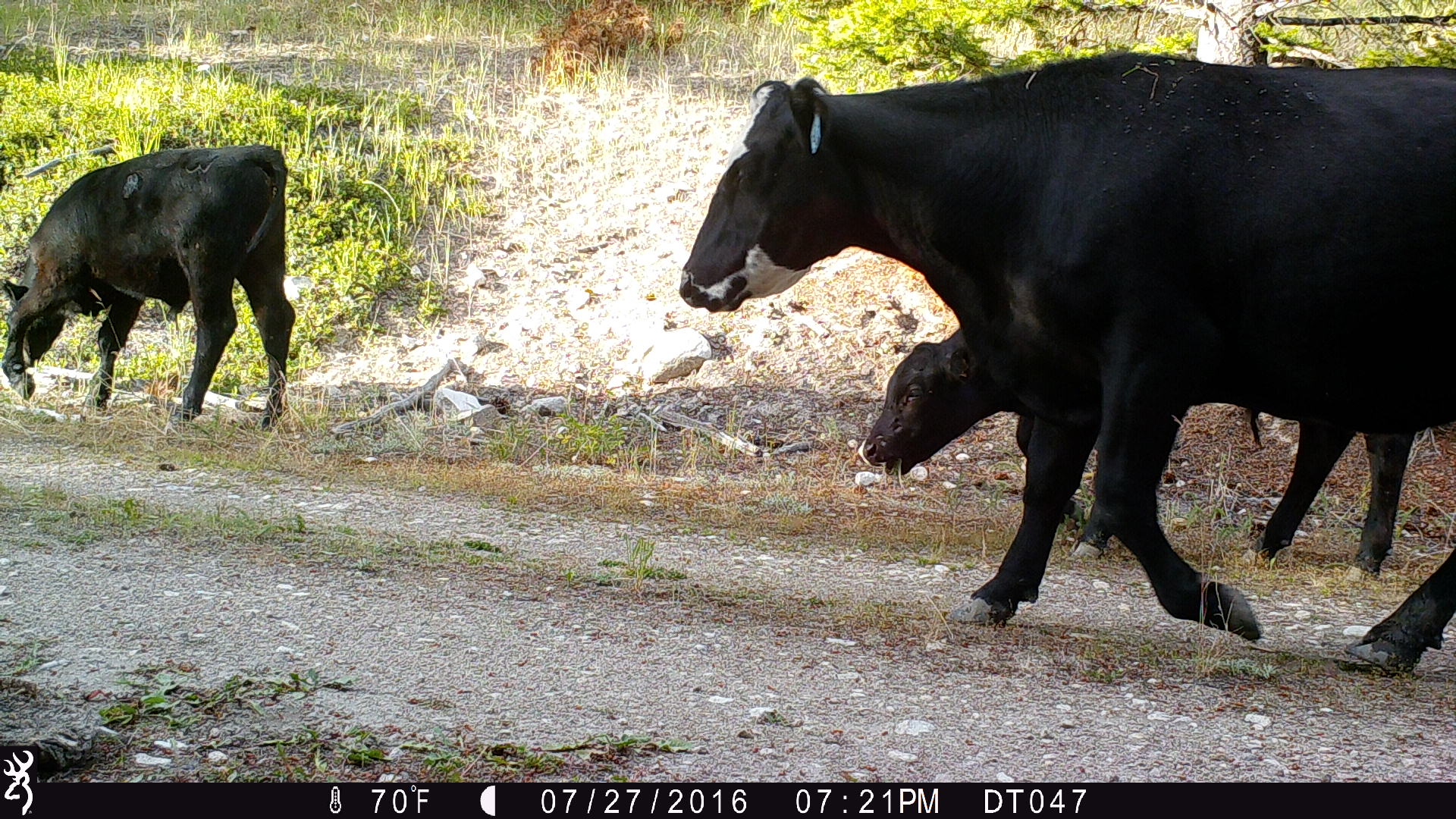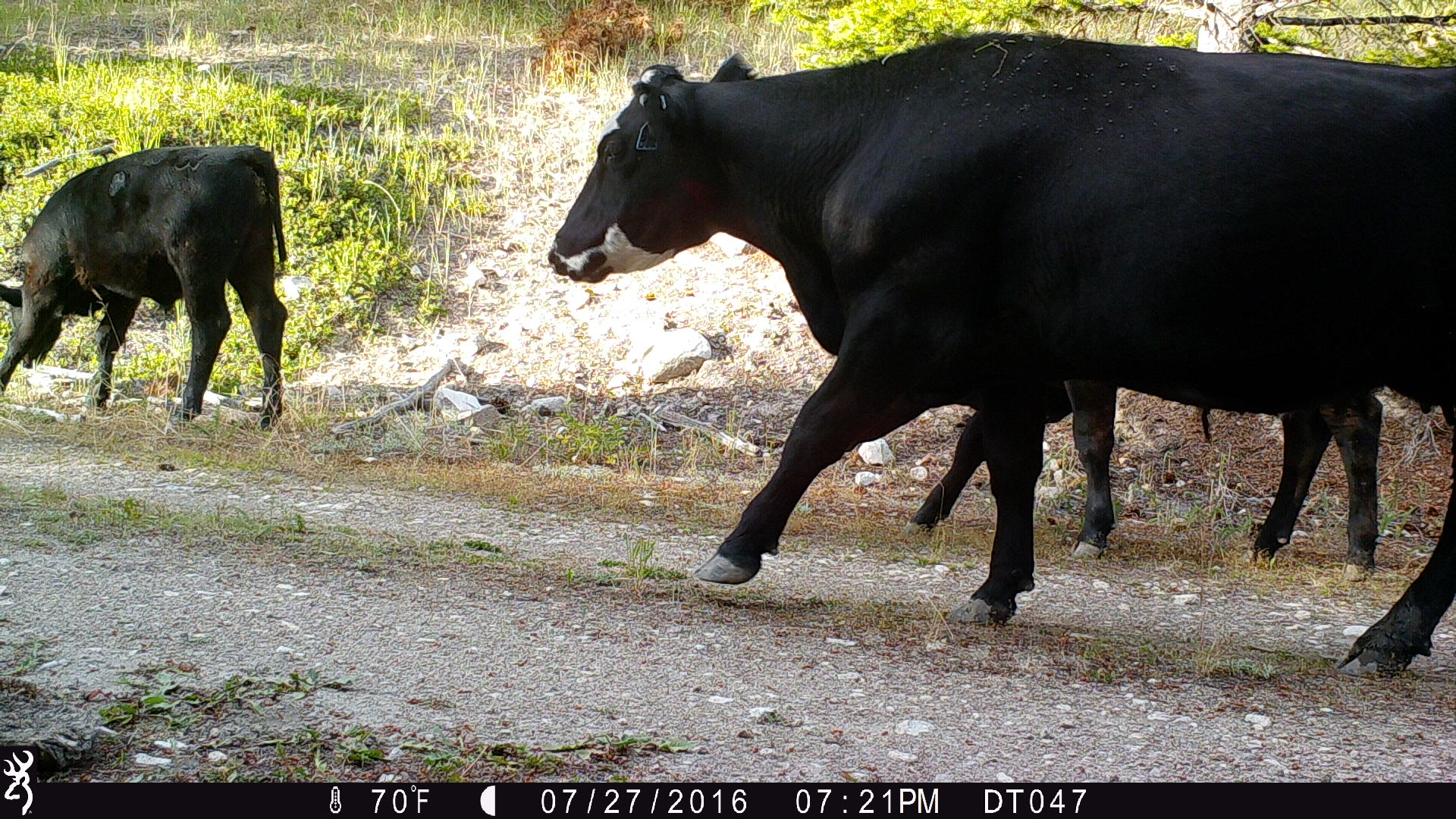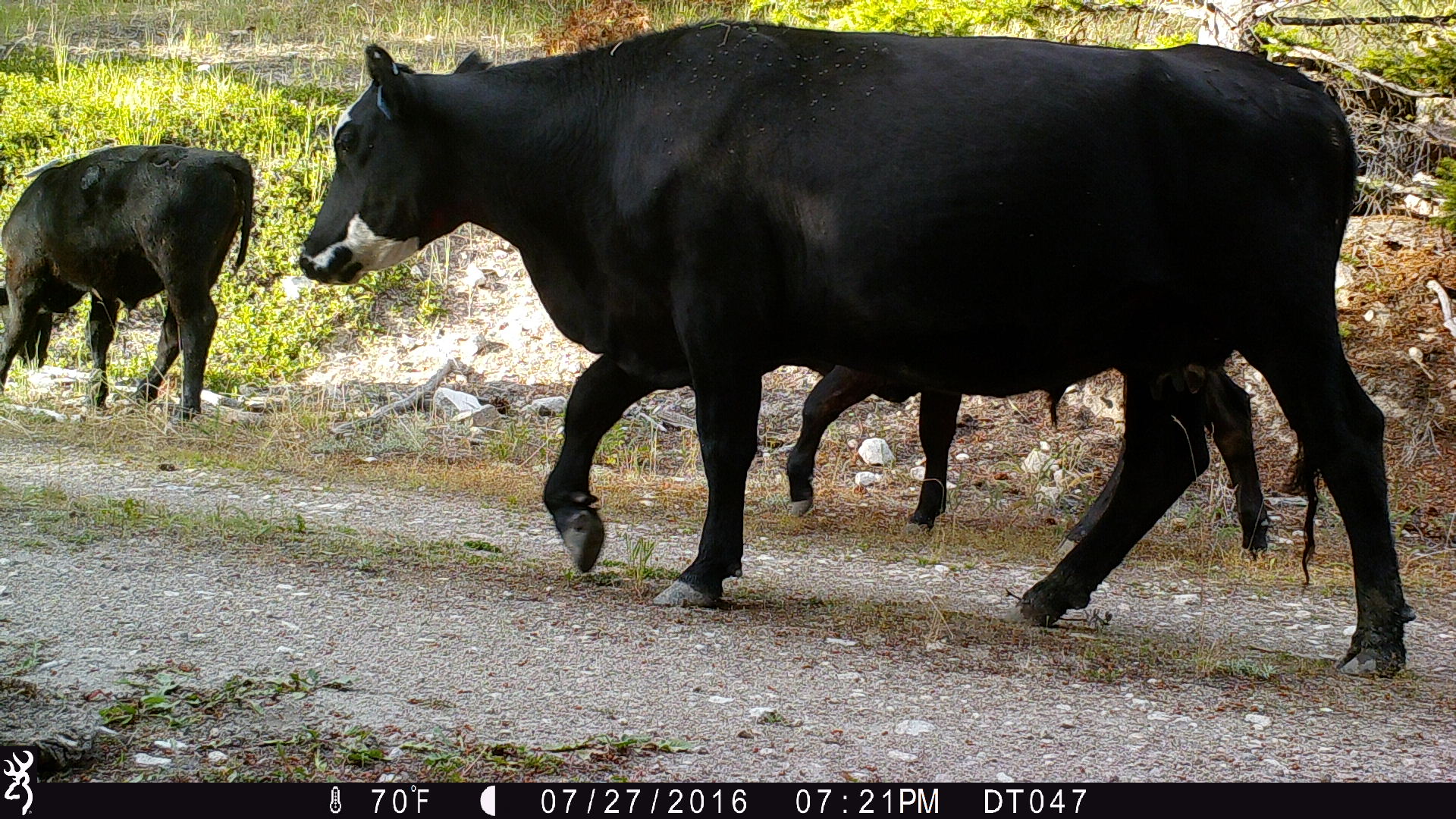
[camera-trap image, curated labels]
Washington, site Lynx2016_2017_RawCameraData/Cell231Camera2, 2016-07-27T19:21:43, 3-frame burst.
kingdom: Animalia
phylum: Chordata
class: Mammalia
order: Artiodactyla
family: Bovidae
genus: Bos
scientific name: Bos taurus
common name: domestic cattle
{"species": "domestic cattle (Bos taurus)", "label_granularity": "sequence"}